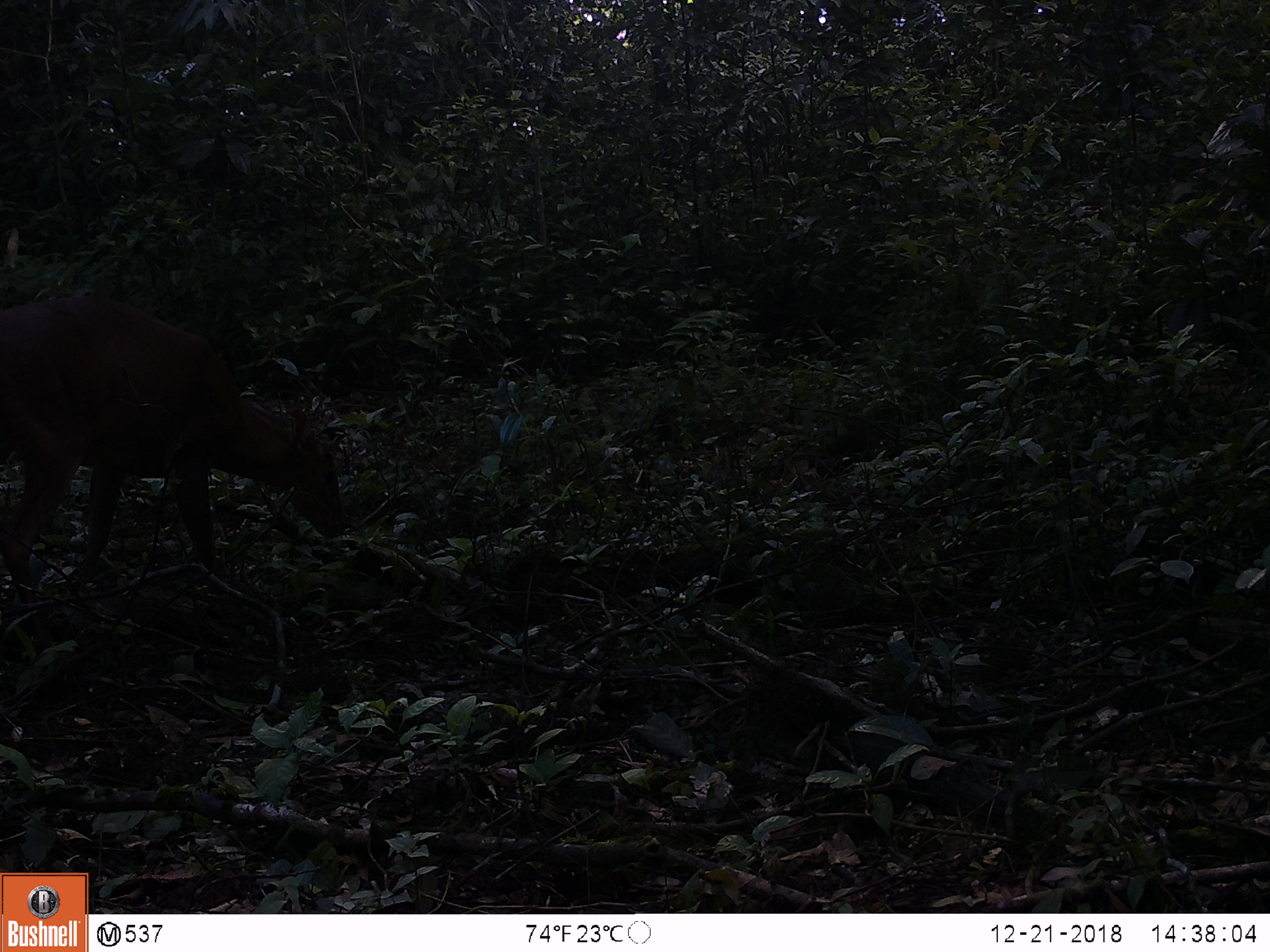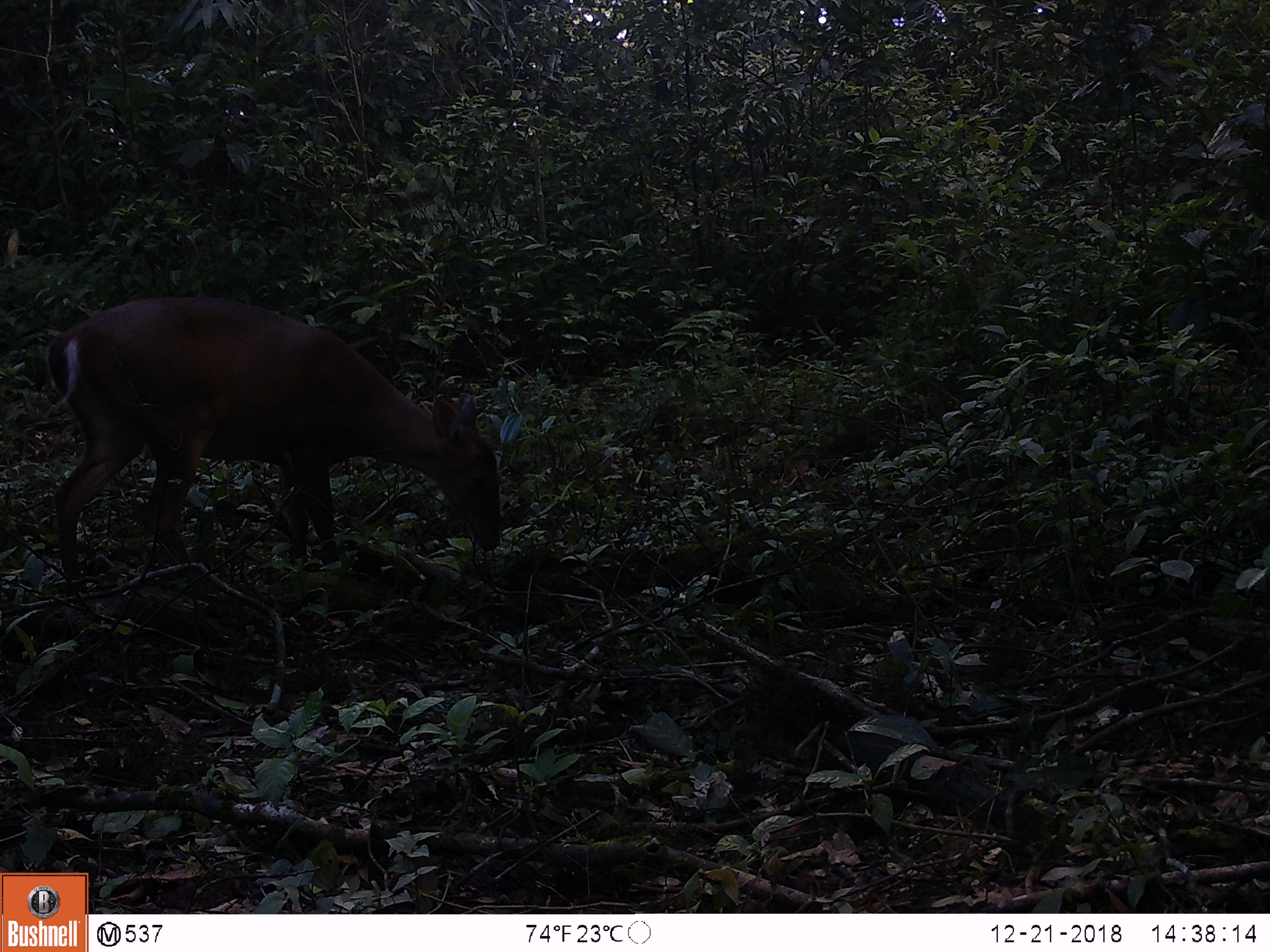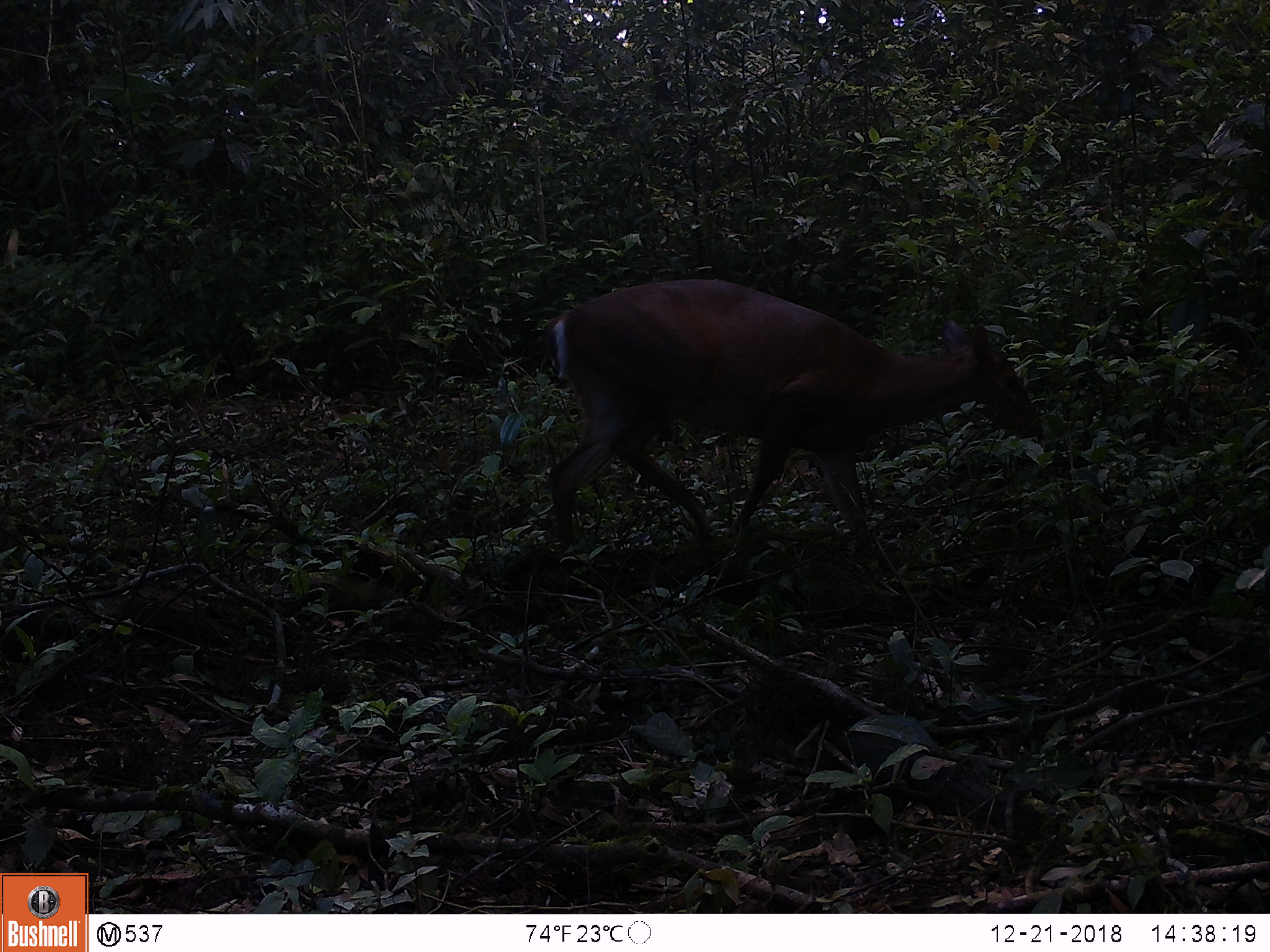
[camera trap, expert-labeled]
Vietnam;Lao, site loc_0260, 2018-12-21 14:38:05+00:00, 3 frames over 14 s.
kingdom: Animalia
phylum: Chordata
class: Mammalia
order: Artiodactyla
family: Cervidae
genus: Muntiacus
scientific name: Muntiacus vuquangensis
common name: large-antlered muntjac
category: large antlered muntjac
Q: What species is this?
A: Large antlered muntjac (large-antlered muntjac) (Muntiacus vuquangensis).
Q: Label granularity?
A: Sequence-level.